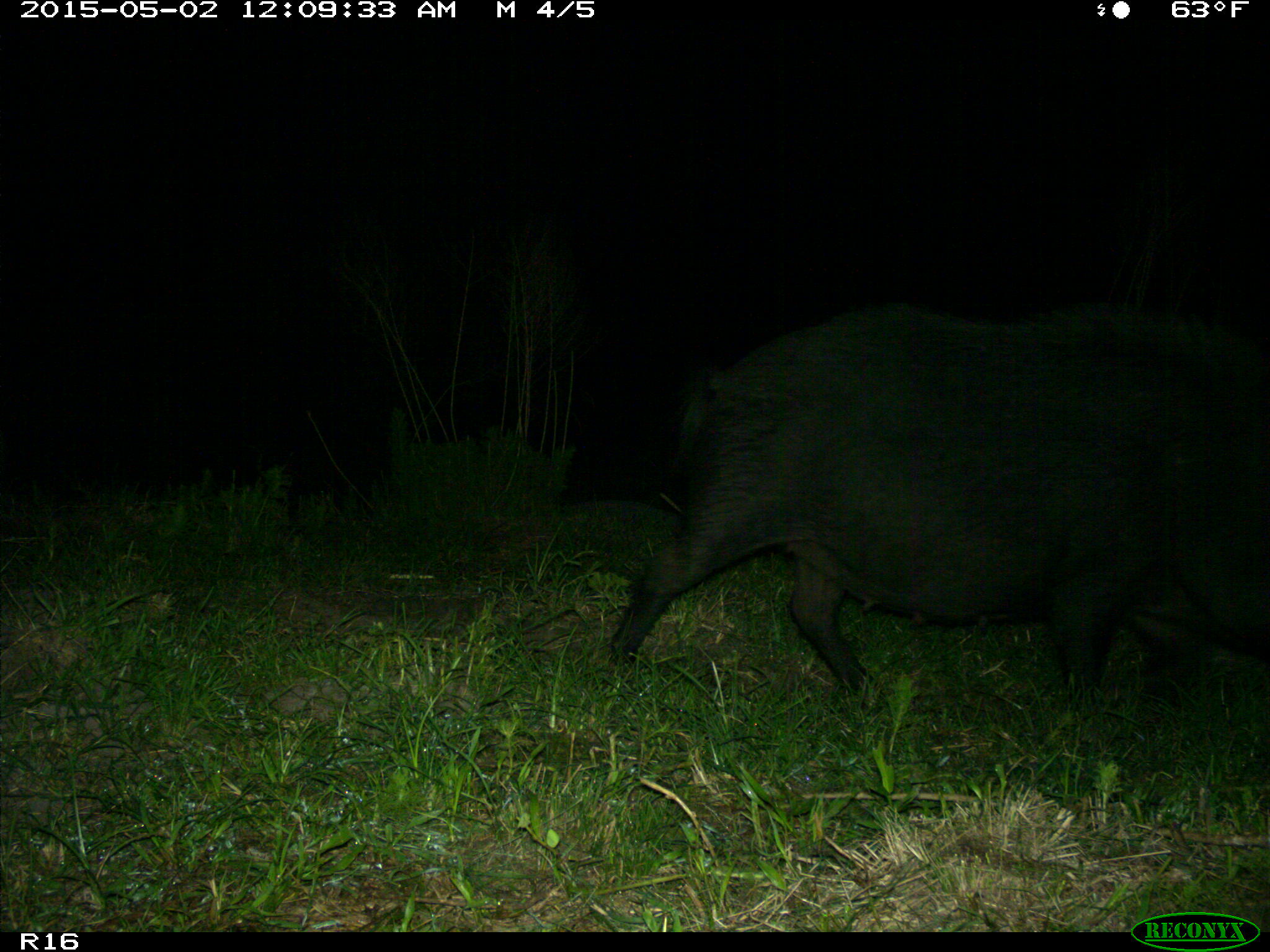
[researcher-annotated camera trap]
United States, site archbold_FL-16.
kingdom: Animalia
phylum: Chordata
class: Mammalia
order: Artiodactyla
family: Suidae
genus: Sus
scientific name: Sus scrofa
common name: wild boar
Sus scrofa (wild boar).